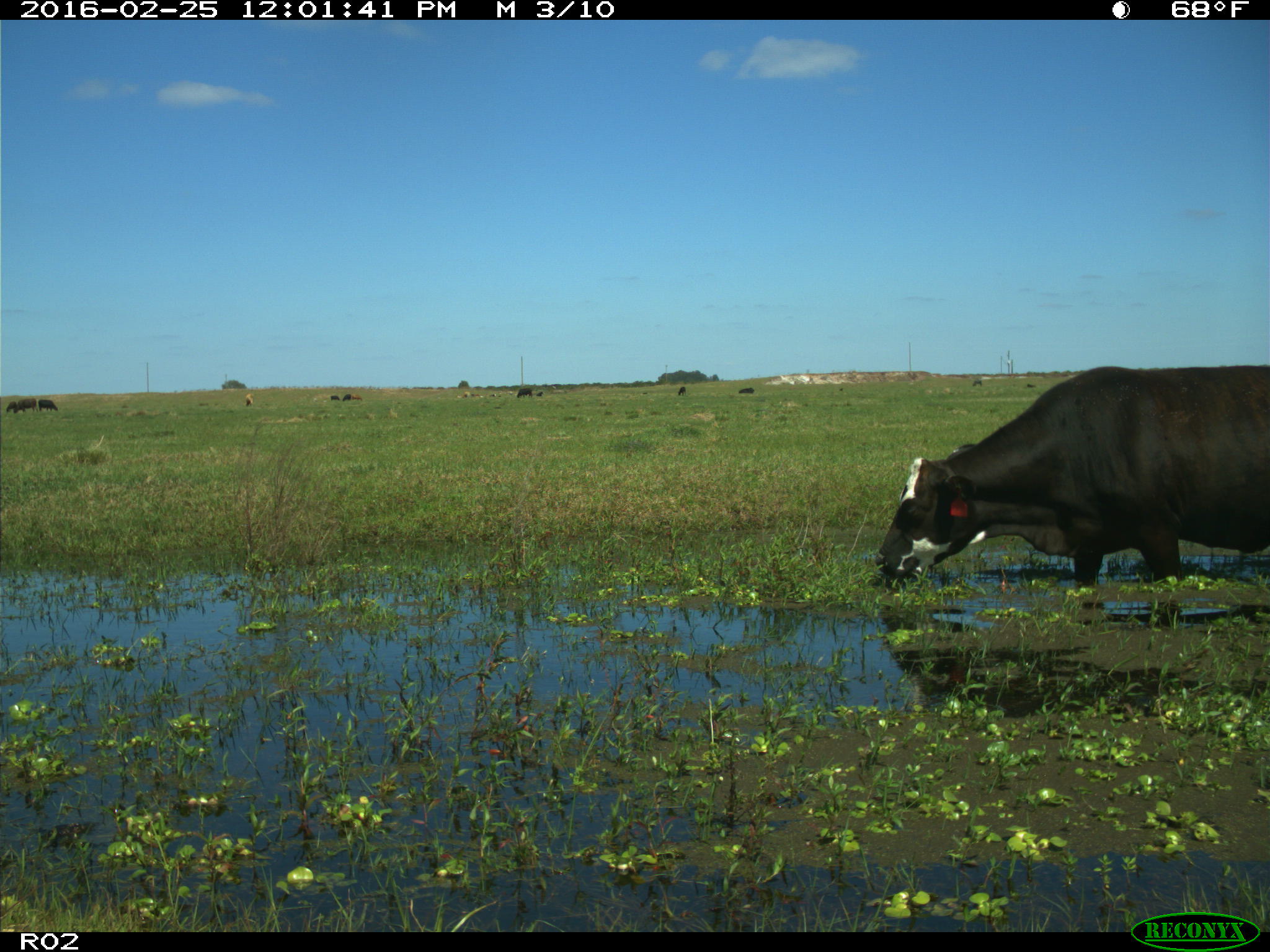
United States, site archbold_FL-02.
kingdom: Animalia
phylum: Chordata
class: Mammalia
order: Artiodactyla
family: Bovidae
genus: Bos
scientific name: Bos taurus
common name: domestic cow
Bos taurus (domestic cow).